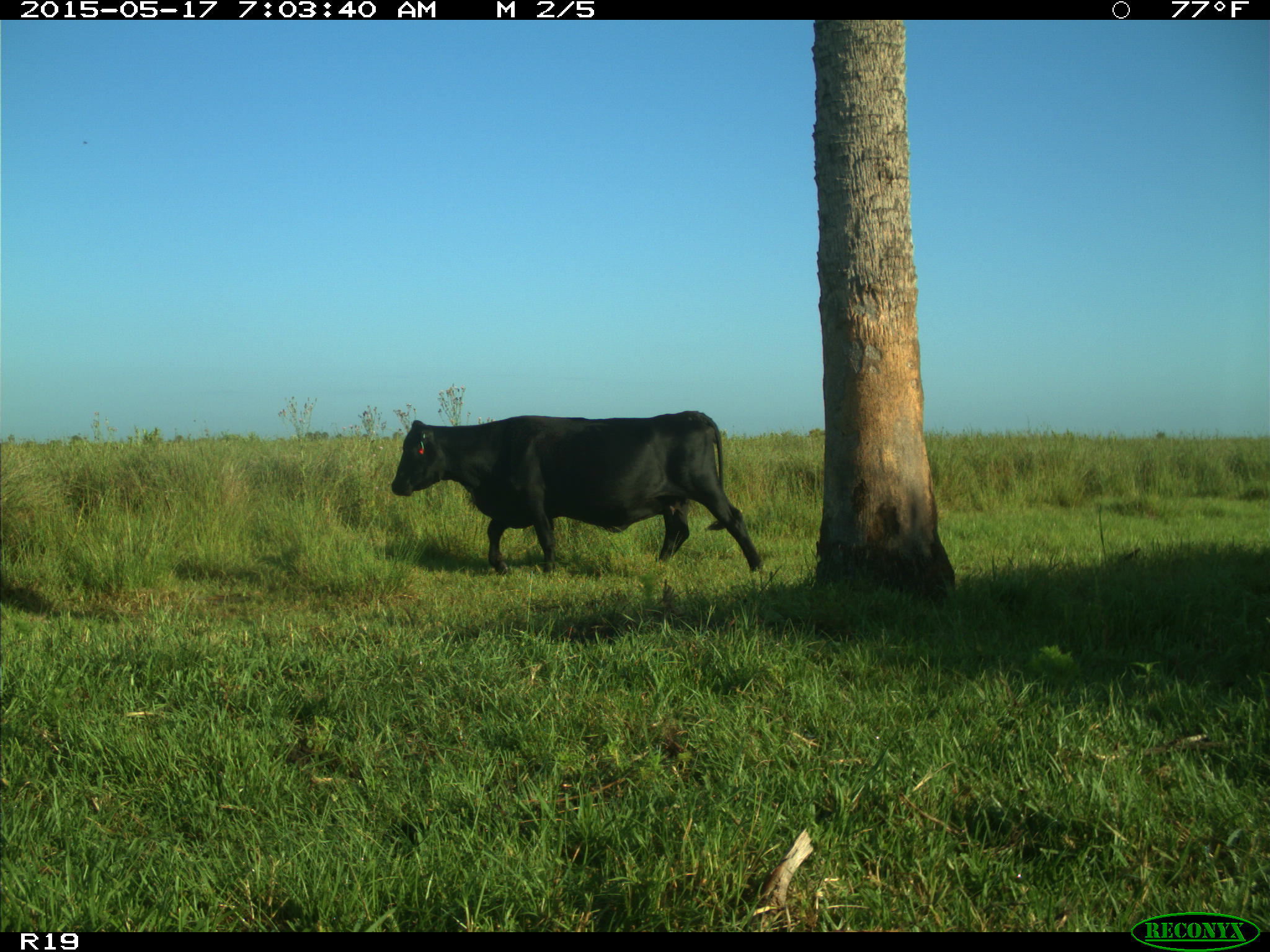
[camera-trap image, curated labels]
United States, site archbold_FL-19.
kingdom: Animalia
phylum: Chordata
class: Mammalia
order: Artiodactyla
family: Bovidae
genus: Bos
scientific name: Bos taurus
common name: domestic cow